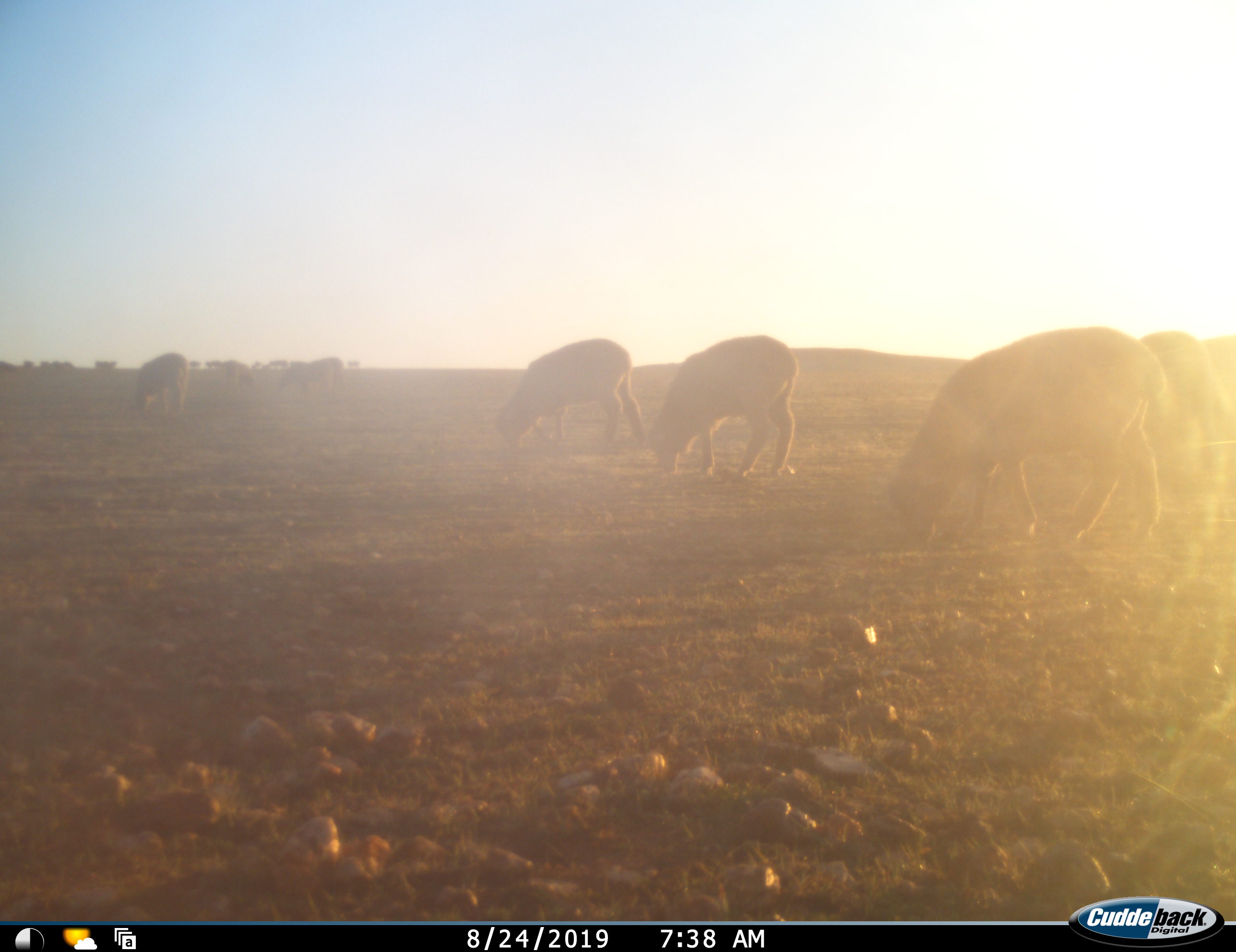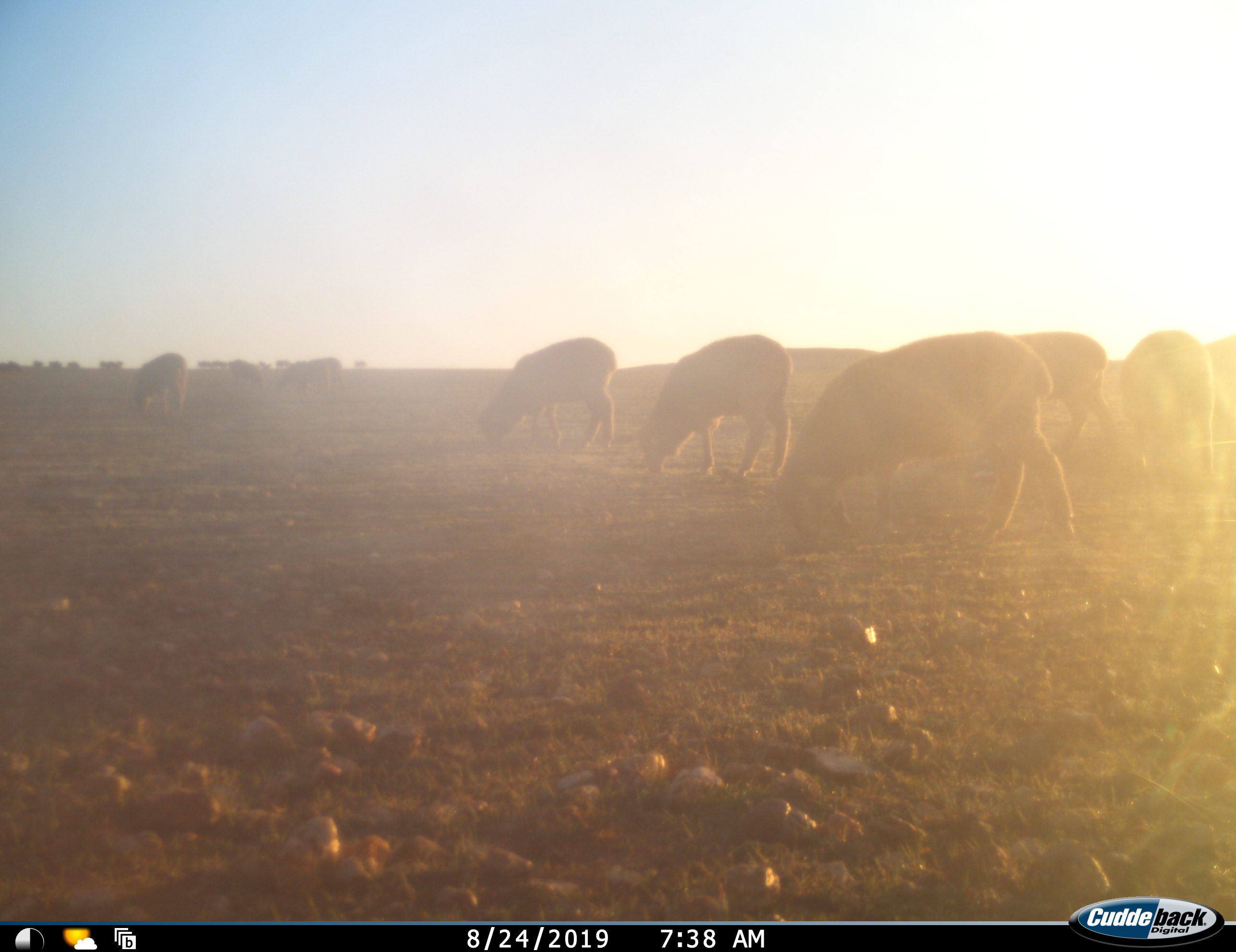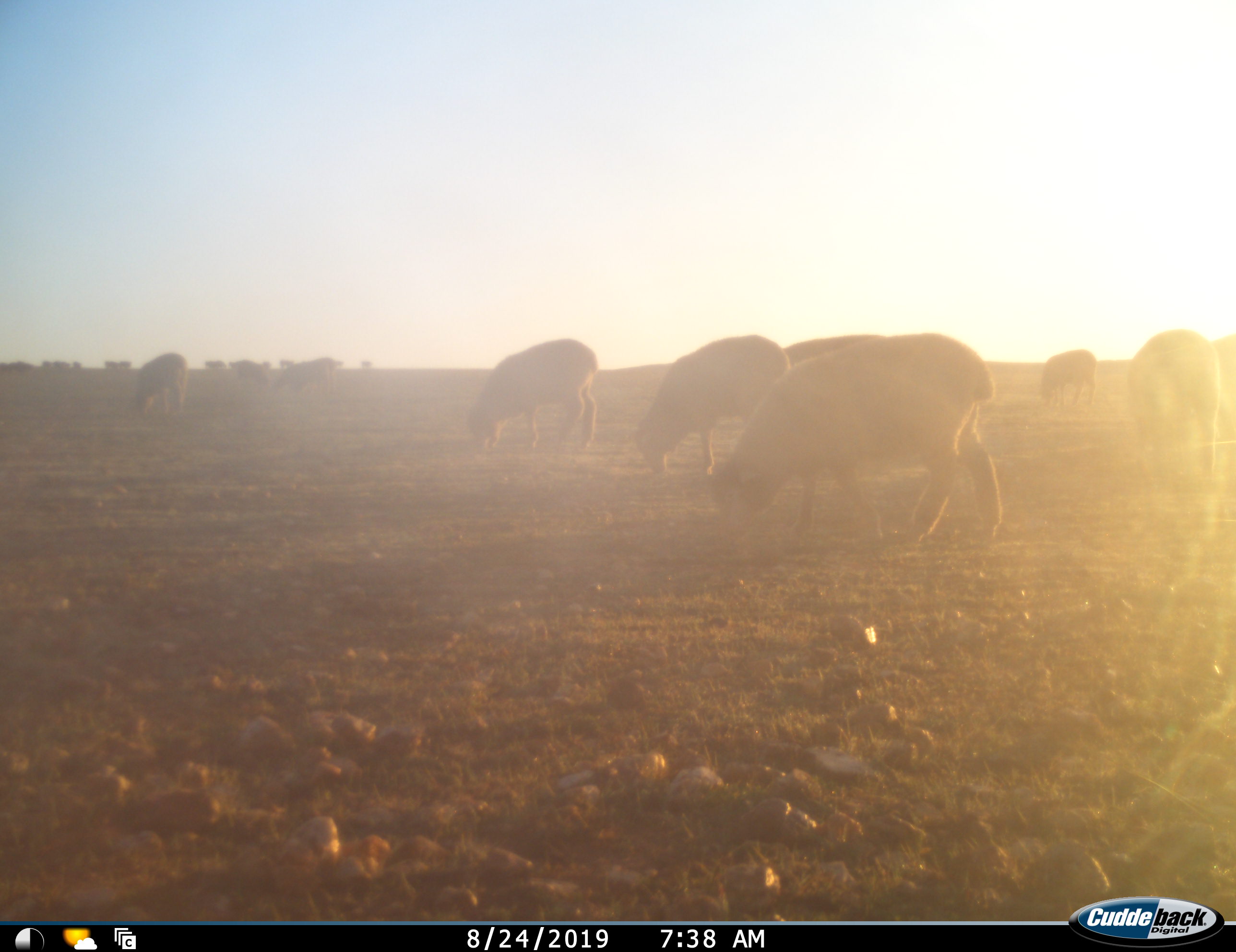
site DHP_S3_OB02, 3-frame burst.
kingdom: Animalia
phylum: Chordata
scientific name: Vertebrata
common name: domestic animal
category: domesticanimal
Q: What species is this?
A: Domesticanimal (domestic animal) (Vertebrata).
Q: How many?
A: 11-50.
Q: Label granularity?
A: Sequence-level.